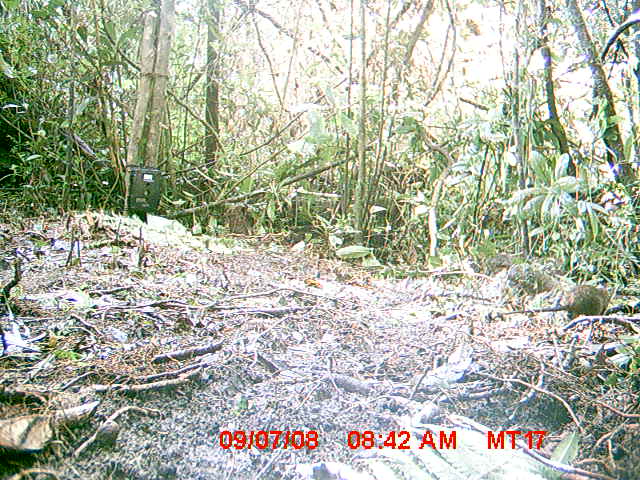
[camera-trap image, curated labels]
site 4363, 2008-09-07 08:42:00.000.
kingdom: Animalia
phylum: Chordata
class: Mammalia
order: Rodentia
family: Nesomyidae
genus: Nesomys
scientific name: Nesomys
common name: nesomys rodents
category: nesomys sp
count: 1